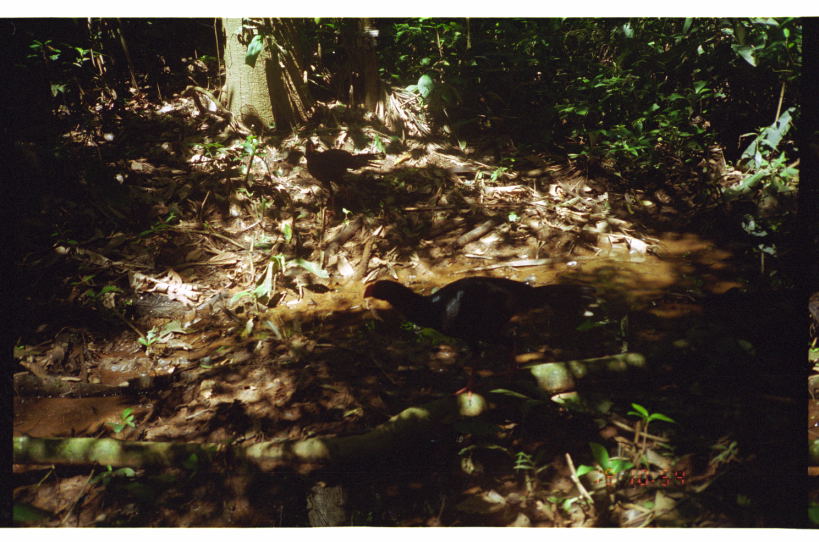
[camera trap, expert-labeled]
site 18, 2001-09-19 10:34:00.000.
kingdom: Animalia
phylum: Chordata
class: Aves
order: Galliformes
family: Cracidae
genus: Mitu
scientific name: Mitu tuberosum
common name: razor-billed curassow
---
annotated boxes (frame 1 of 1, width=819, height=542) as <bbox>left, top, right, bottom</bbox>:
mitu tuberosum: <bbox>363, 276, 594, 397</bbox>; <bbox>304, 141, 384, 213</bbox>